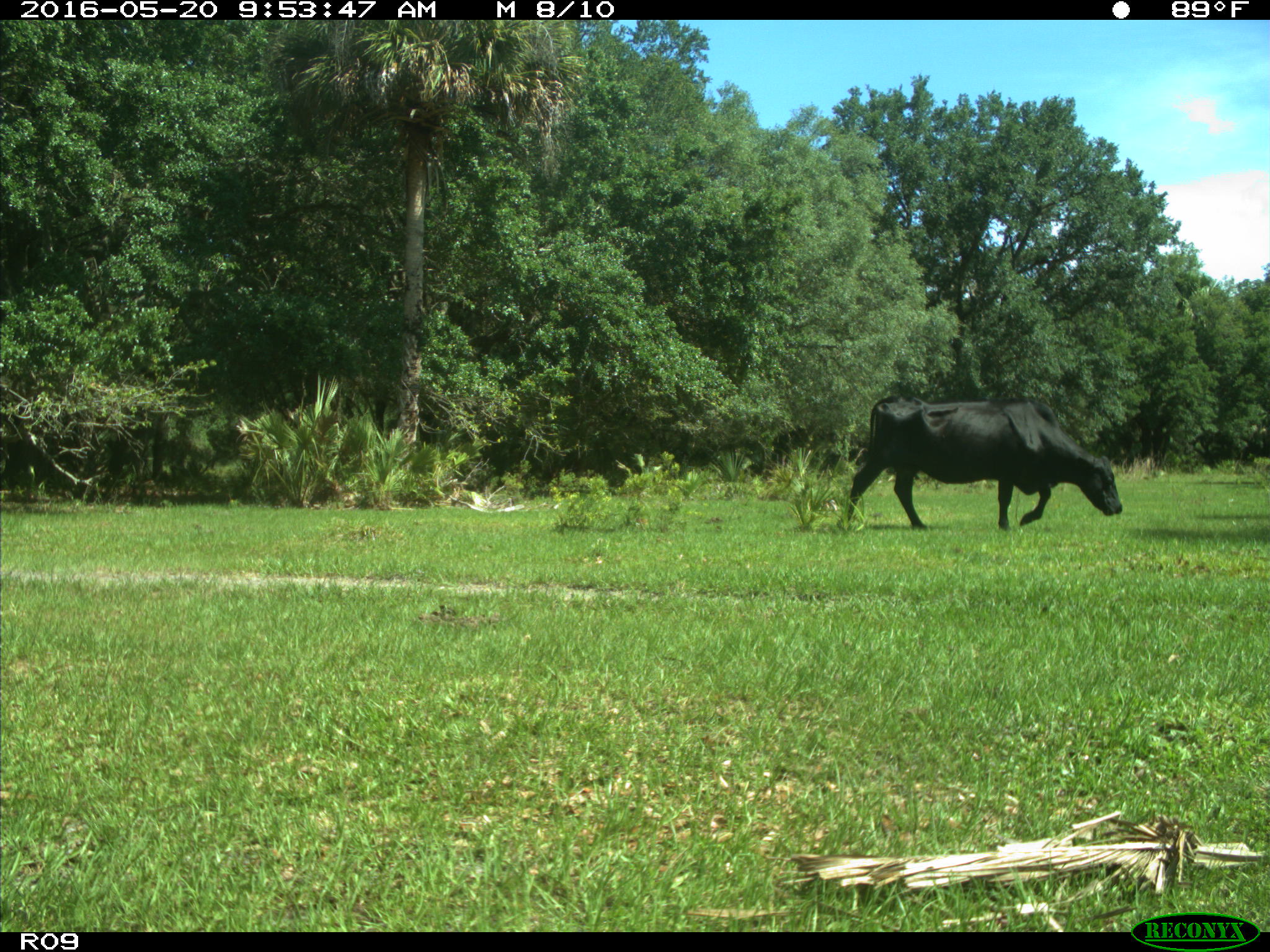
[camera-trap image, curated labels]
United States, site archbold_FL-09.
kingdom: Animalia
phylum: Chordata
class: Mammalia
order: Artiodactyla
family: Bovidae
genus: Bos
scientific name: Bos taurus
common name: domestic cow